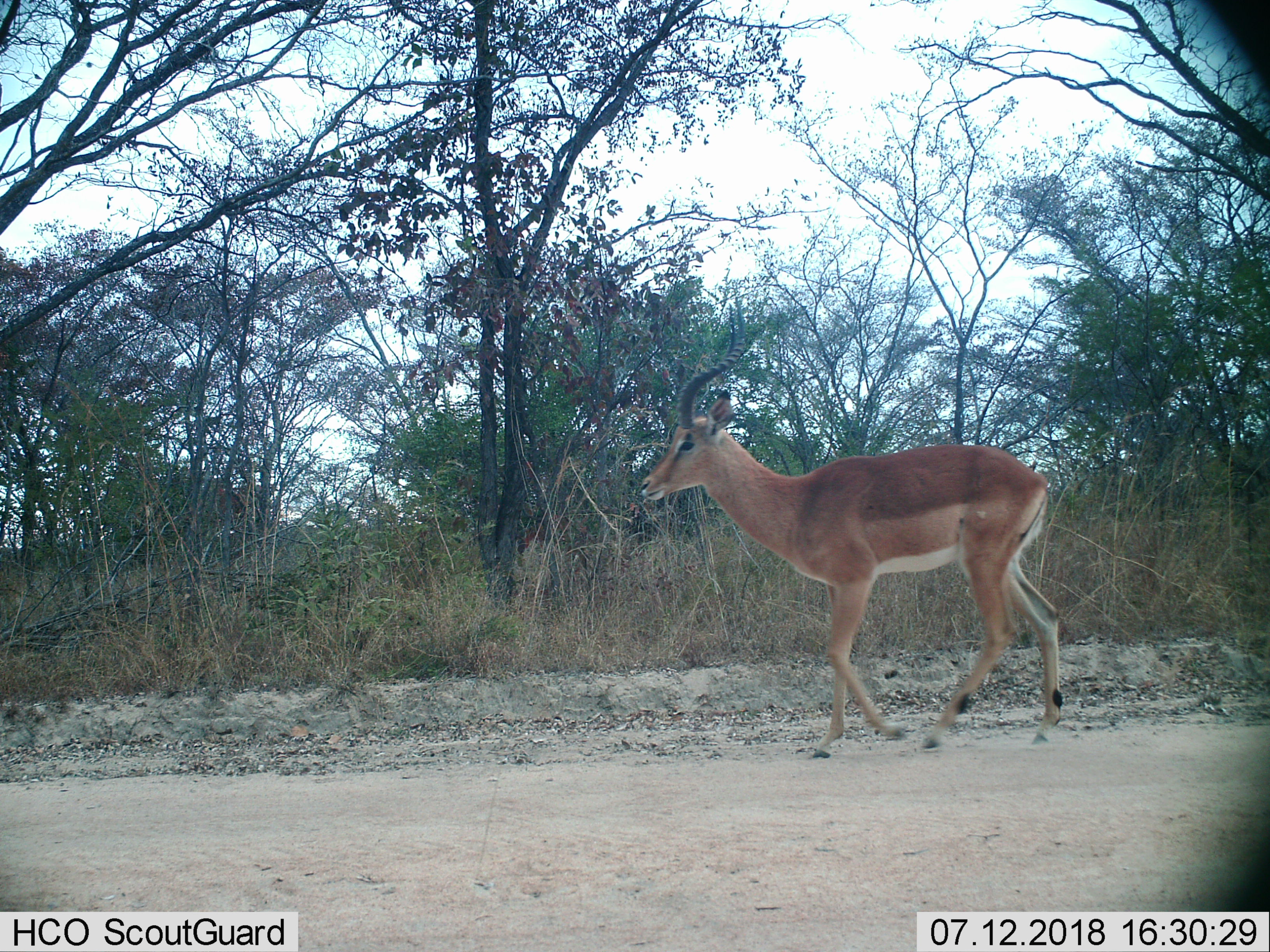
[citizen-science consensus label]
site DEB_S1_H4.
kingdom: Animalia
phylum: Chordata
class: Mammalia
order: Artiodactyla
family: Bovidae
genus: Aepyceros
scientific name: Aepyceros melampus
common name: impala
Impala (Aepyceros melampus), count 1. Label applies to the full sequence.